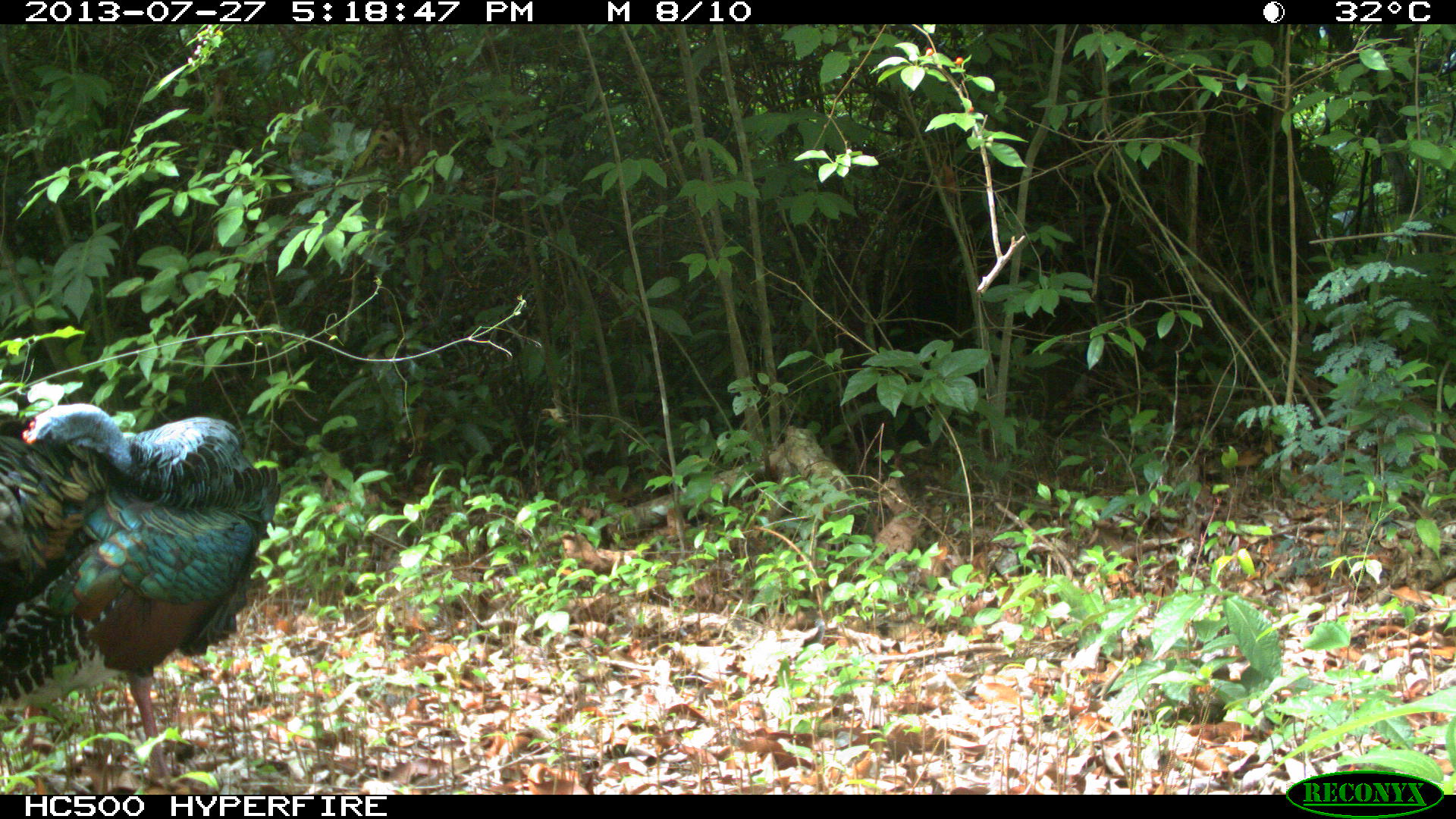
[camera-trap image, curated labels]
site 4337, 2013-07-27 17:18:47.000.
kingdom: Animalia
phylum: Chordata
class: Aves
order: Galliformes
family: Phasianidae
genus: Meleagris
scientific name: Meleagris ocellata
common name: ocellated turkey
Meleagris ocellata (ocellated turkey), count 1.